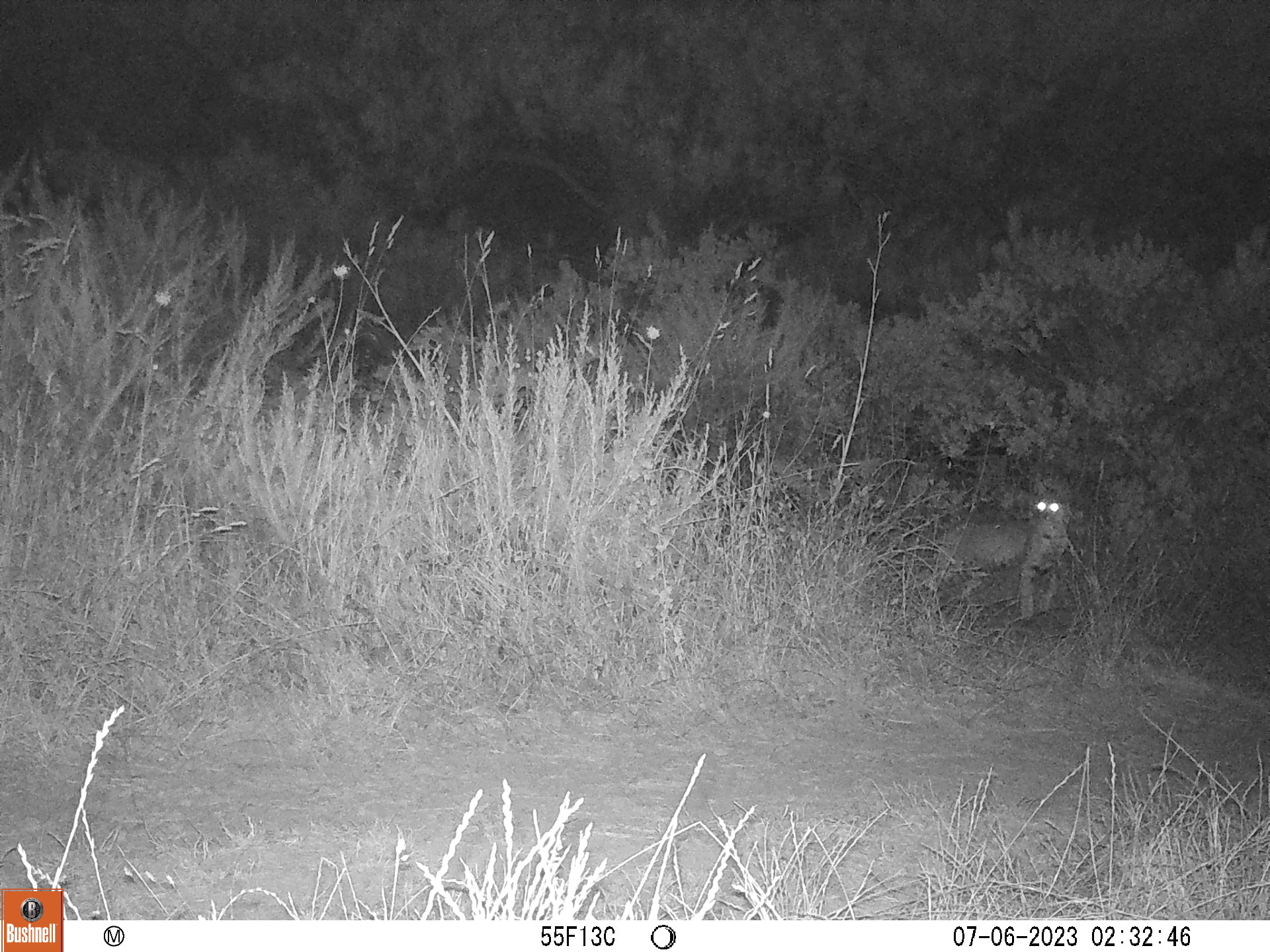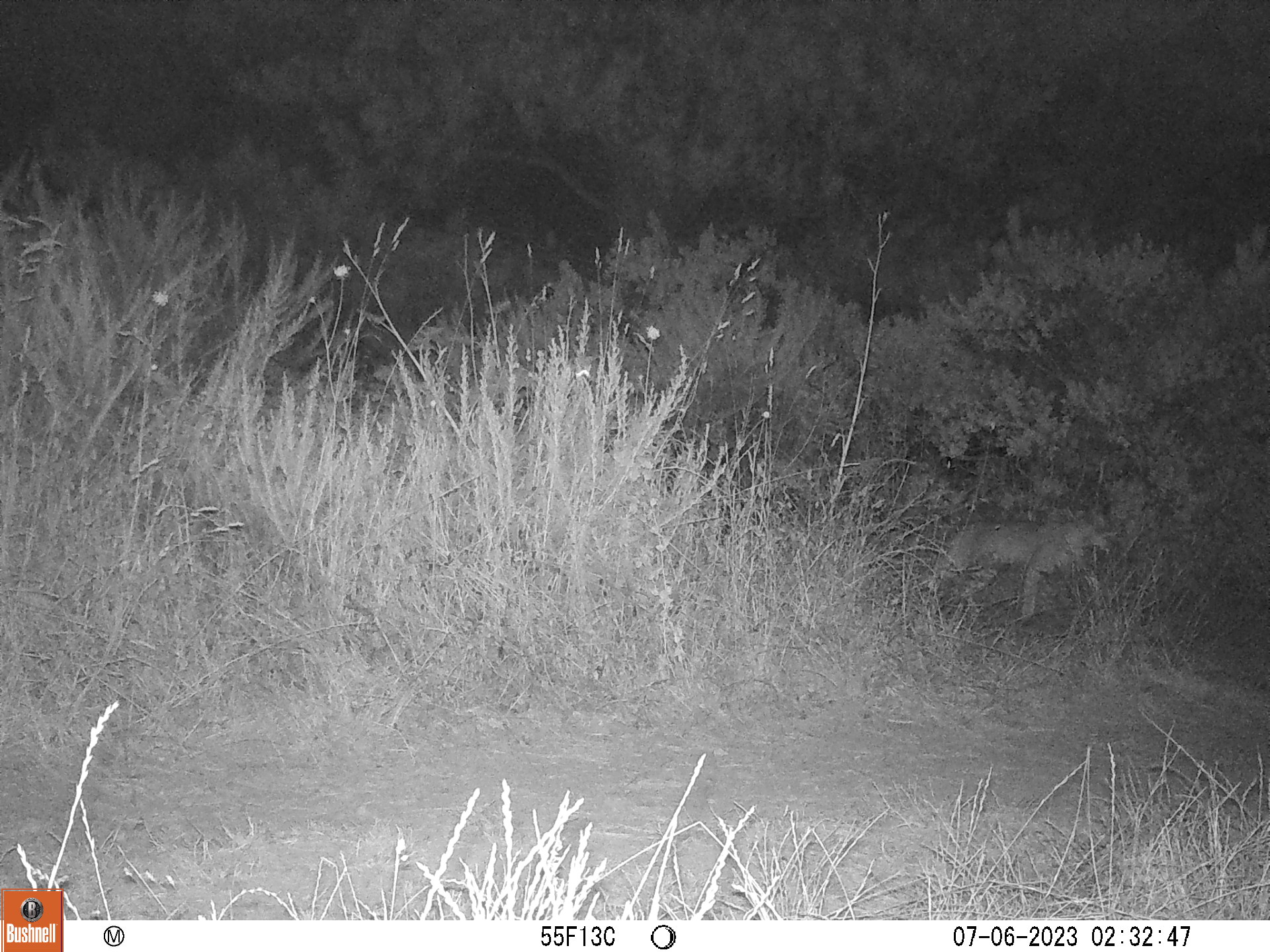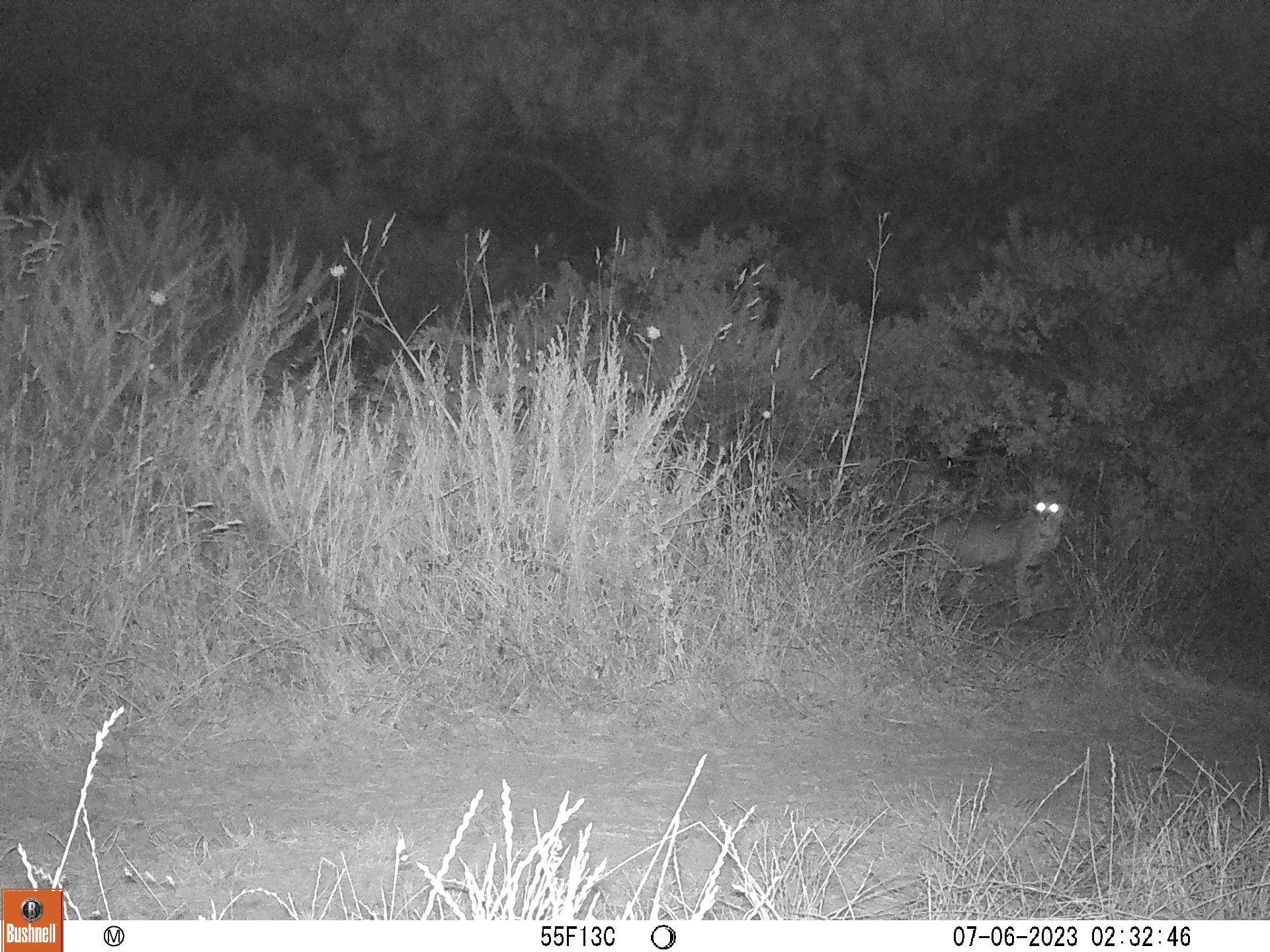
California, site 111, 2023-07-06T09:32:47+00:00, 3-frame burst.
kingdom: Animalia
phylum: Chordata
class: Mammalia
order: Carnivora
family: Felidae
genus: Lynx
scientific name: Lynx rufus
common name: bobcat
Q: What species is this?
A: Bobcat (Lynx rufus).